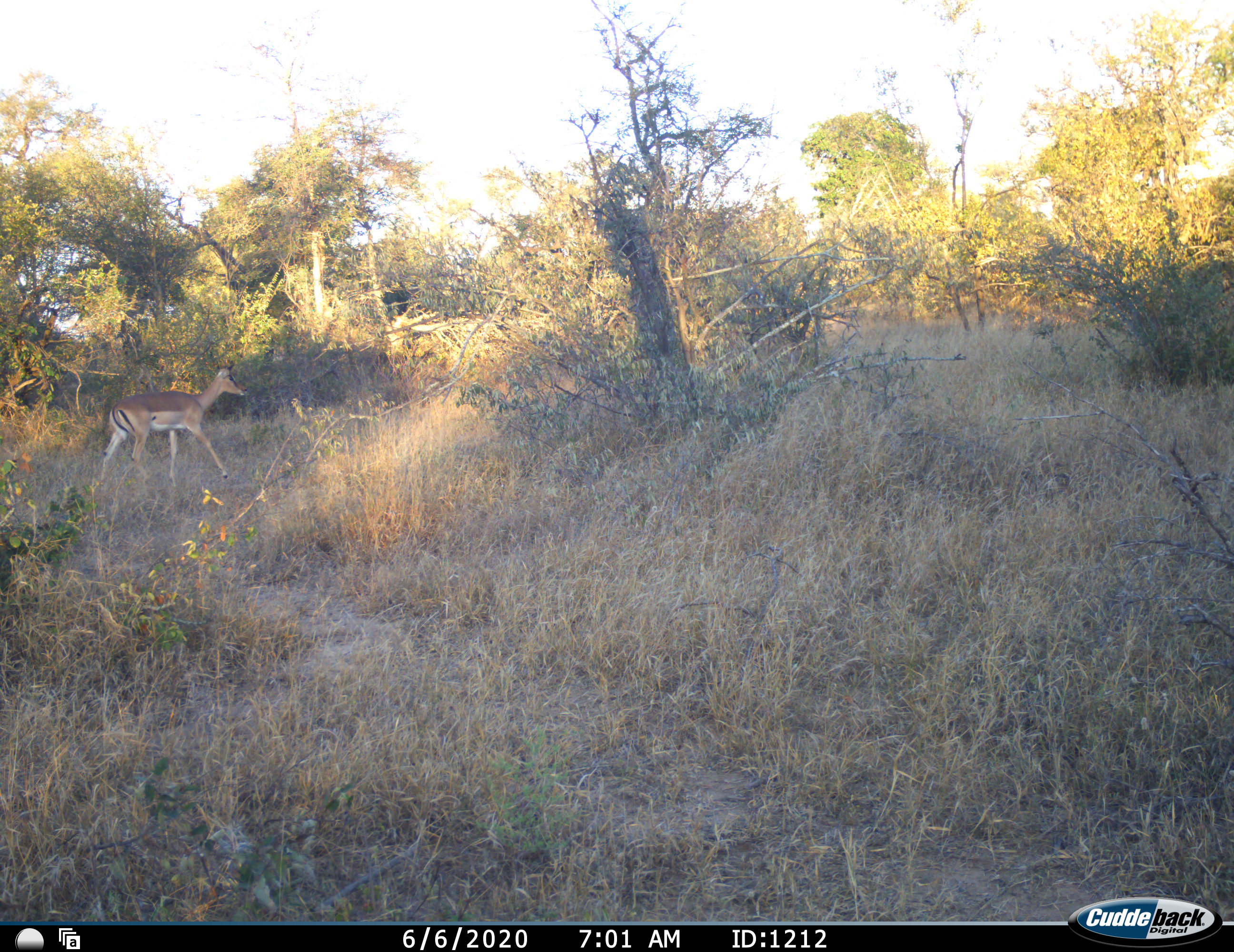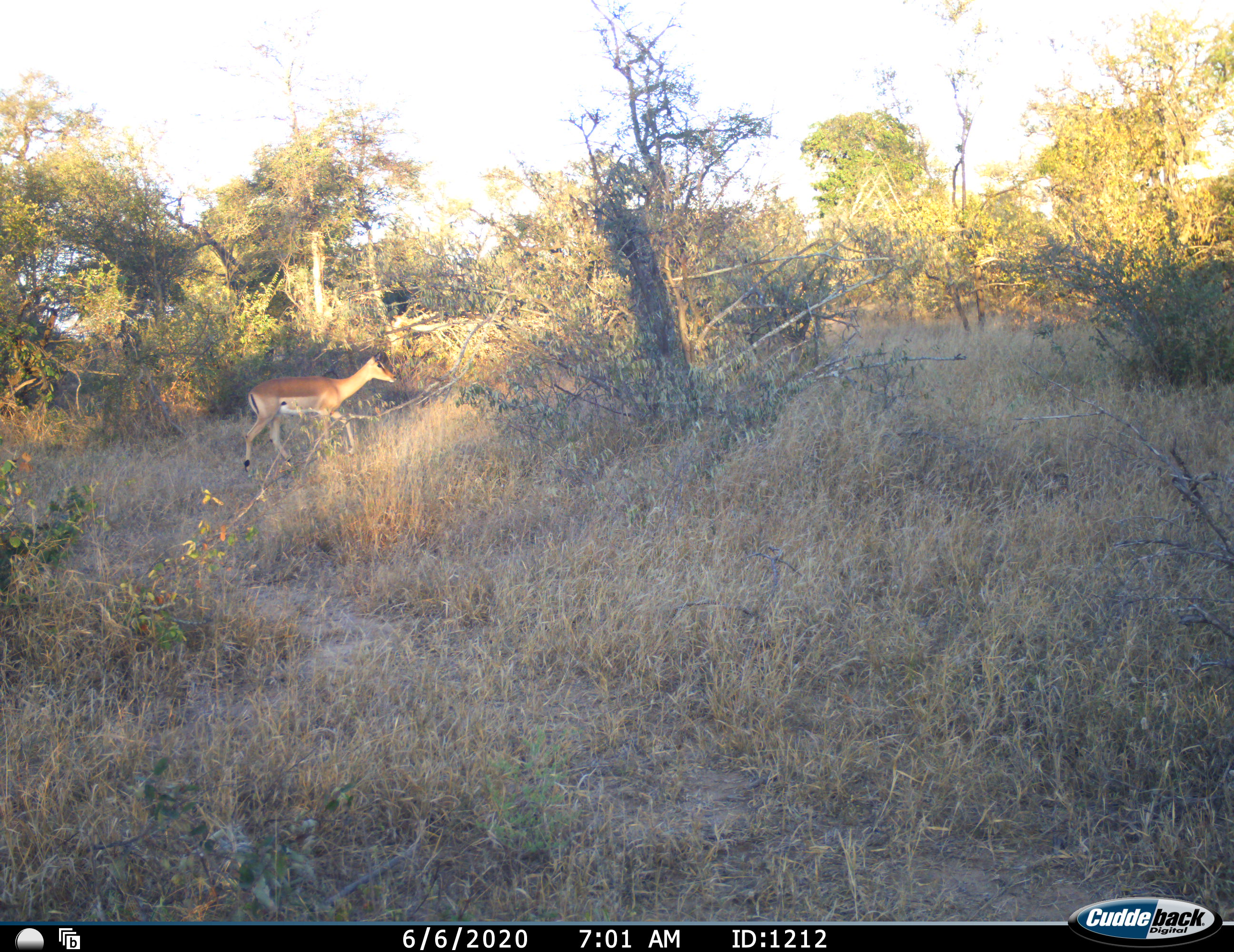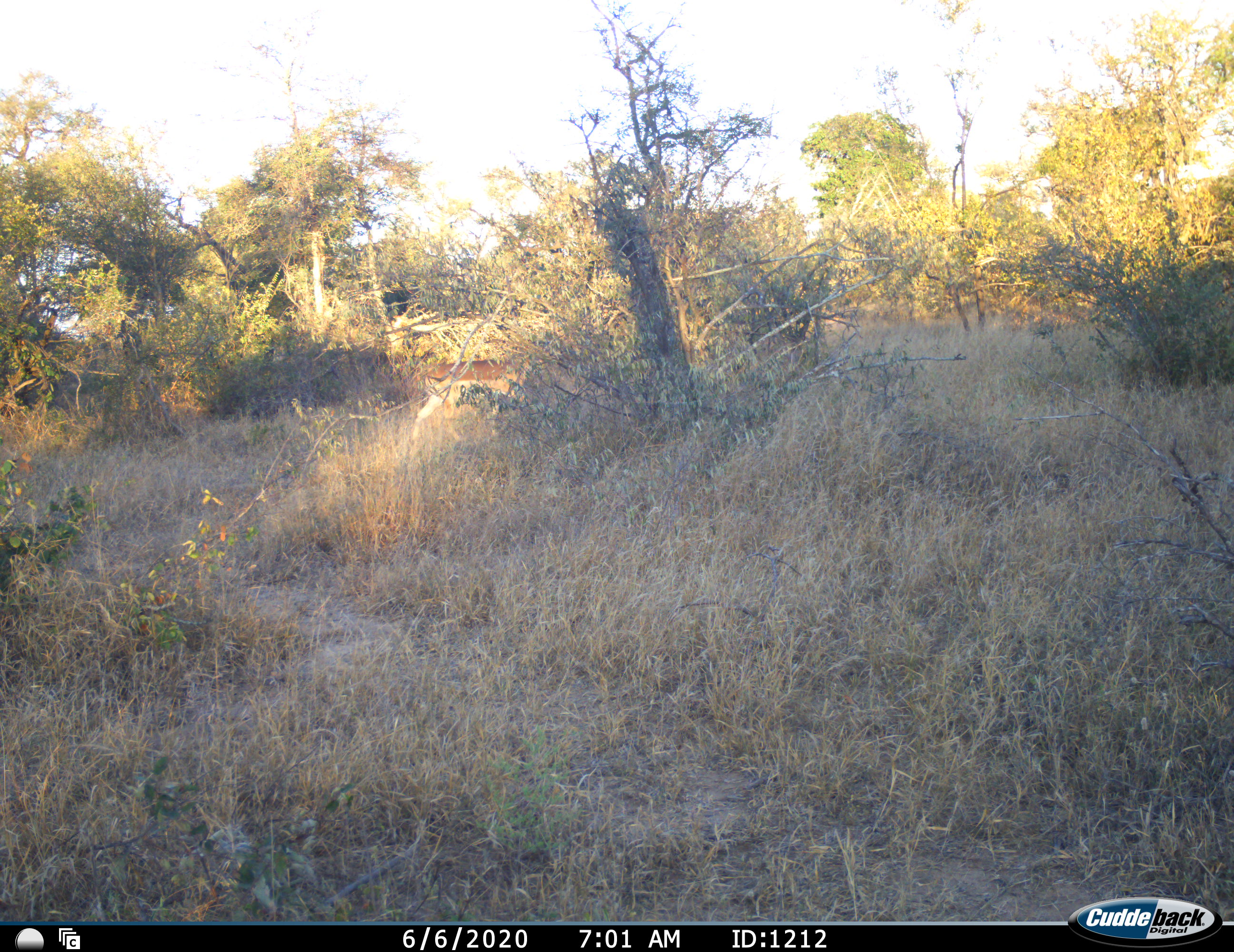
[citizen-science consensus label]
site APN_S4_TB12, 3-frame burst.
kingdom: Animalia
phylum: Chordata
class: Mammalia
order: Artiodactyla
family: Bovidae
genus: Aepyceros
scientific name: Aepyceros melampus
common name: impala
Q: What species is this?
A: Impala (Aepyceros melampus).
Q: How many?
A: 1.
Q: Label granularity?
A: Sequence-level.